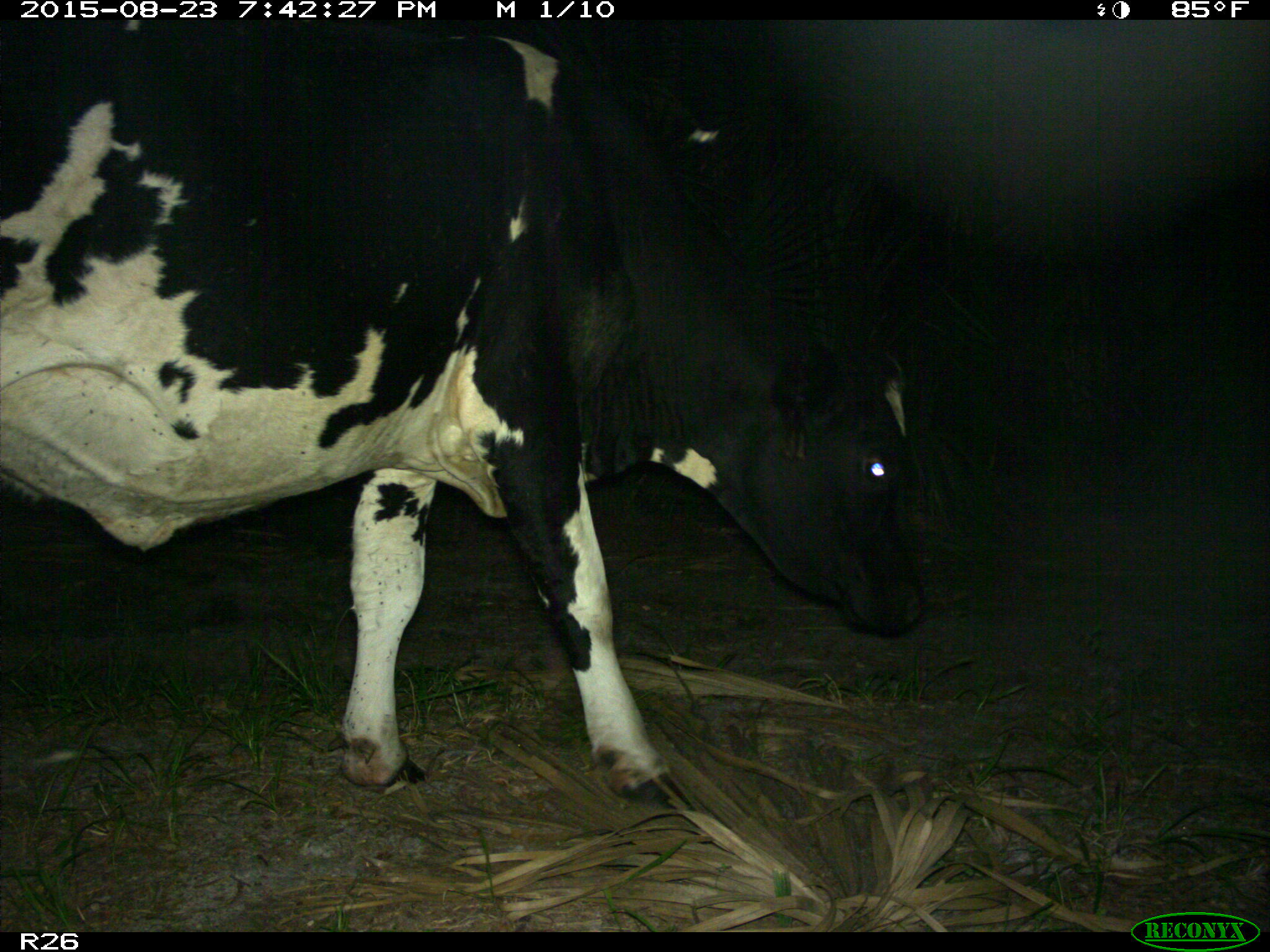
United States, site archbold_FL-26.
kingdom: Animalia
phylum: Chordata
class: Mammalia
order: Artiodactyla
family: Bovidae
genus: Bos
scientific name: Bos taurus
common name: domestic cow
Bos taurus (domestic cow).